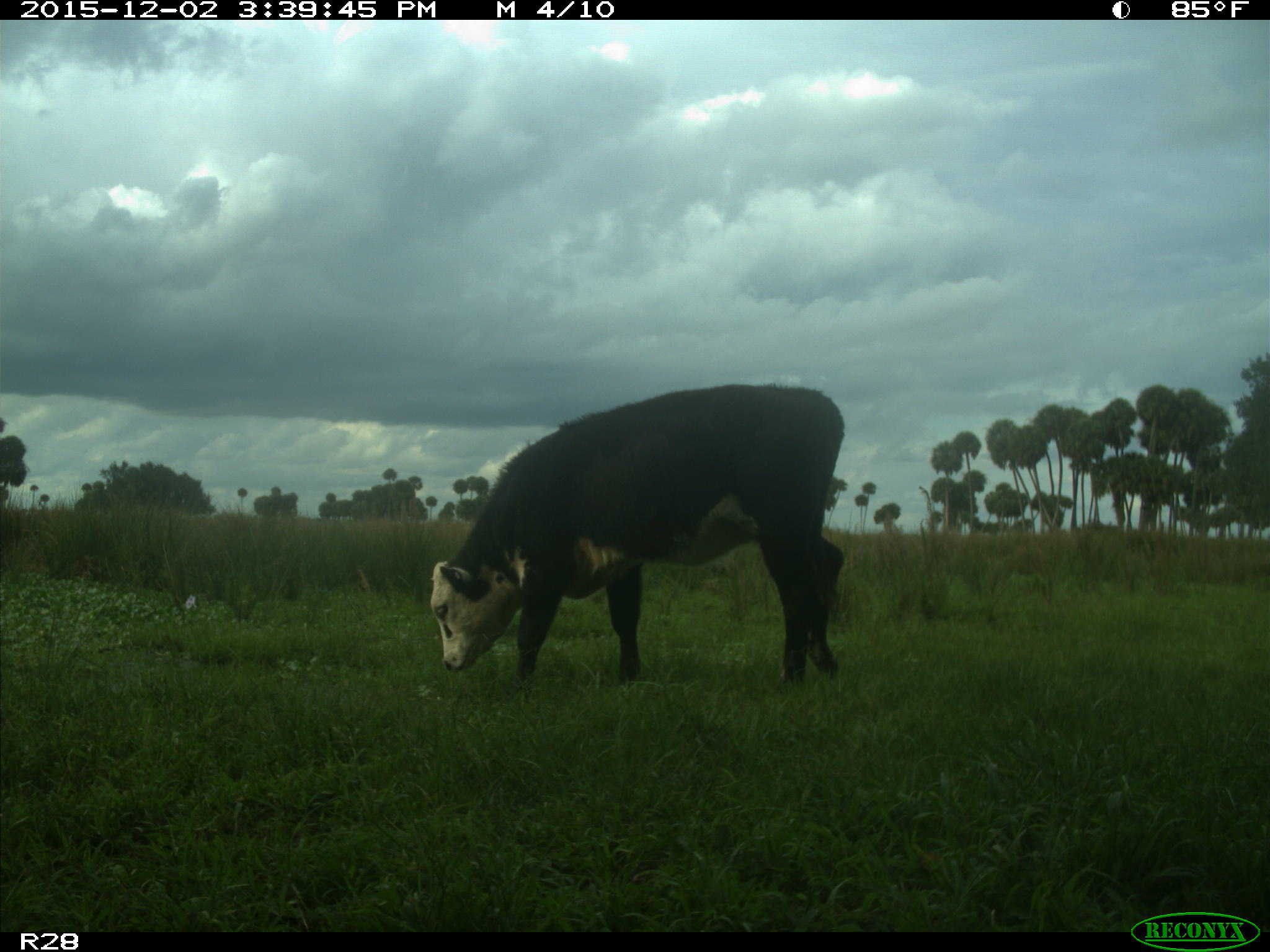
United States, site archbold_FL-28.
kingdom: Animalia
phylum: Chordata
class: Mammalia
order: Artiodactyla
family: Bovidae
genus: Bos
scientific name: Bos taurus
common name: domestic cow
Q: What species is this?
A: Bos taurus (domestic cow).